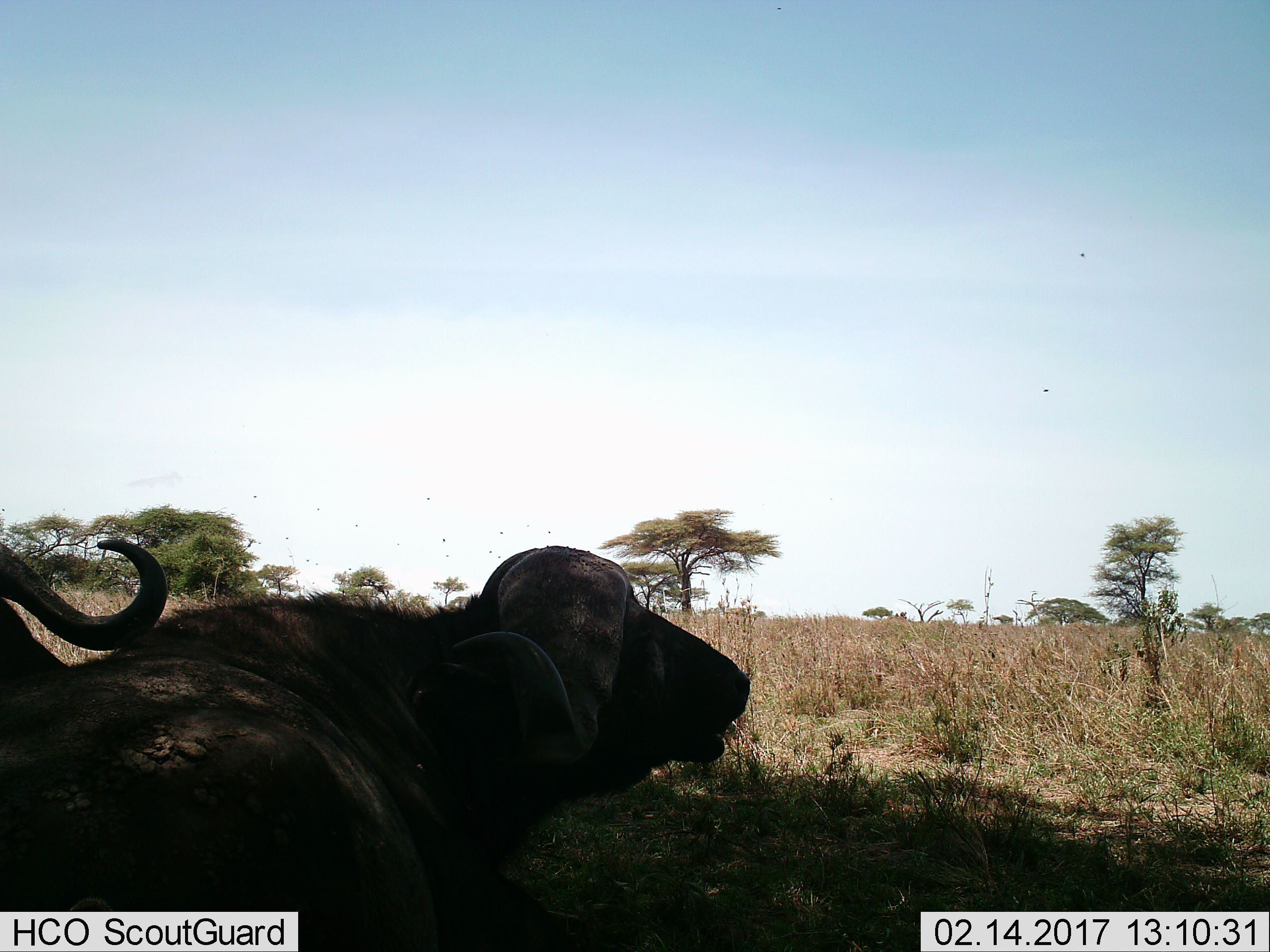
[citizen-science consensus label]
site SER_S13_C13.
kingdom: Animalia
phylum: Chordata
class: Mammalia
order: Artiodactyla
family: Bovidae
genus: Syncerus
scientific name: Syncerus caffer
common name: african buffalo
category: buffalo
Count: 2.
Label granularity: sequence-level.